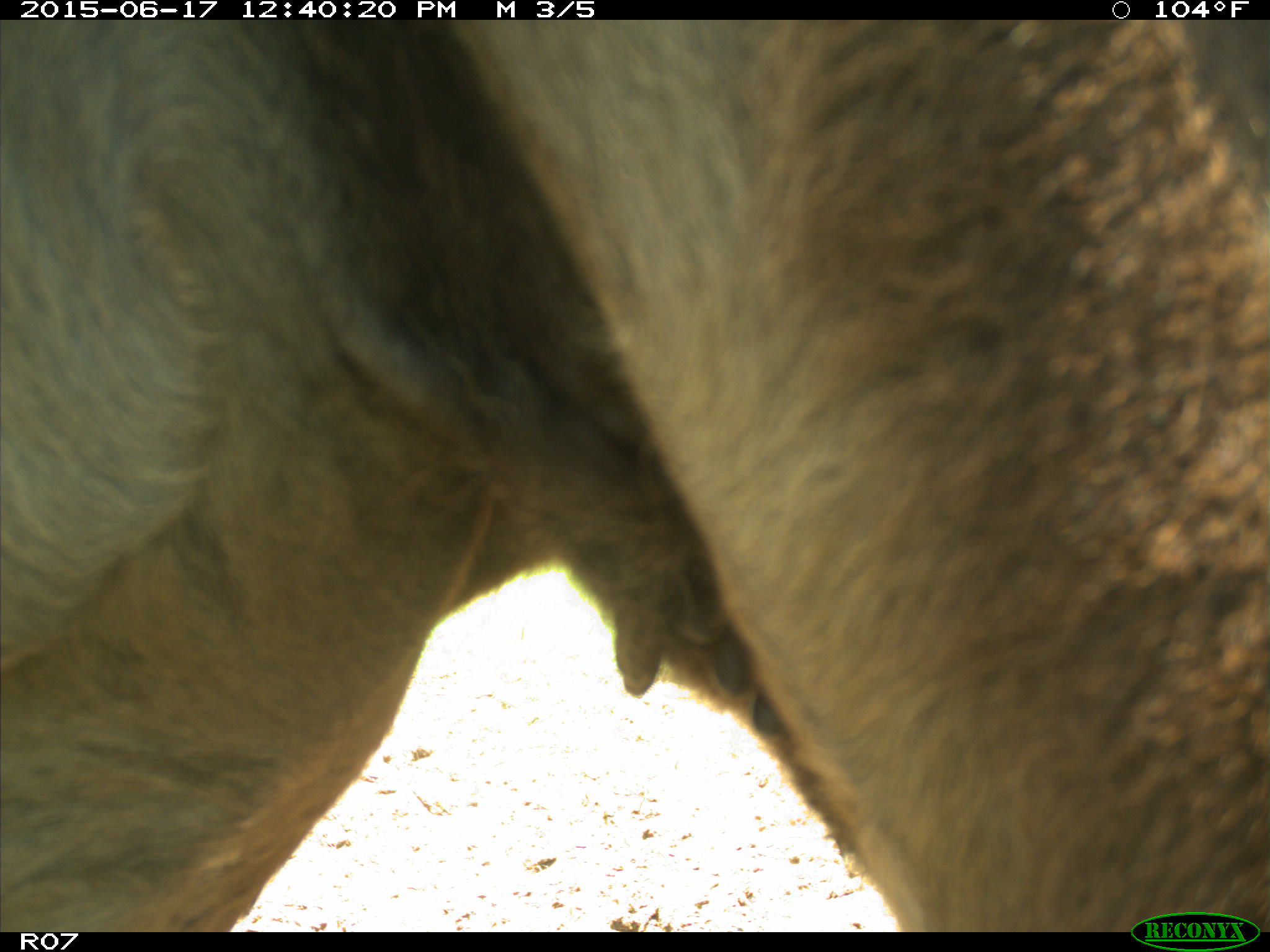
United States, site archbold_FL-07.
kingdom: Animalia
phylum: Chordata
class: Mammalia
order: Artiodactyla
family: Bovidae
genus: Bos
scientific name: Bos taurus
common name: domestic cow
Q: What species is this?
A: Bos taurus (domestic cow).